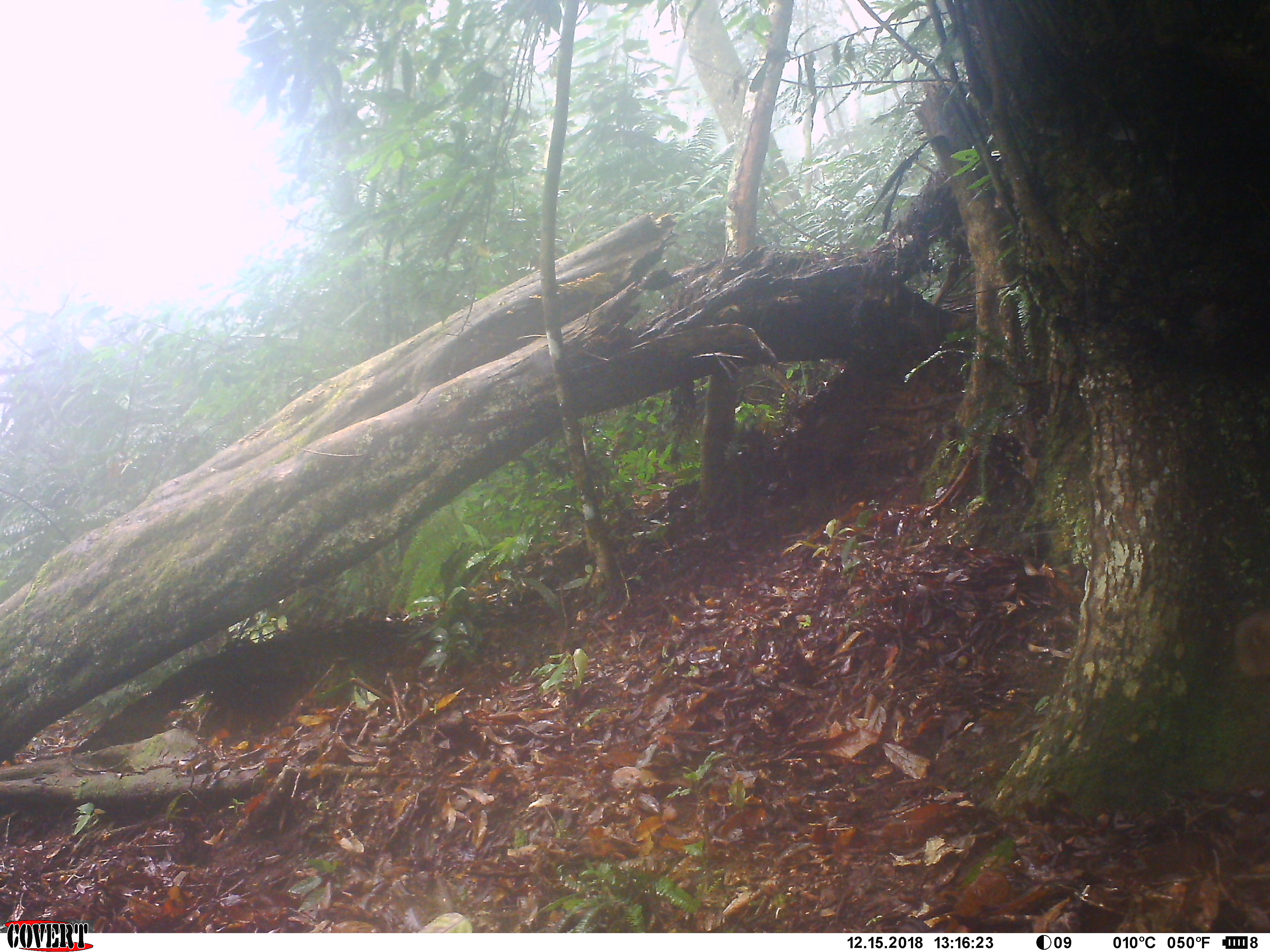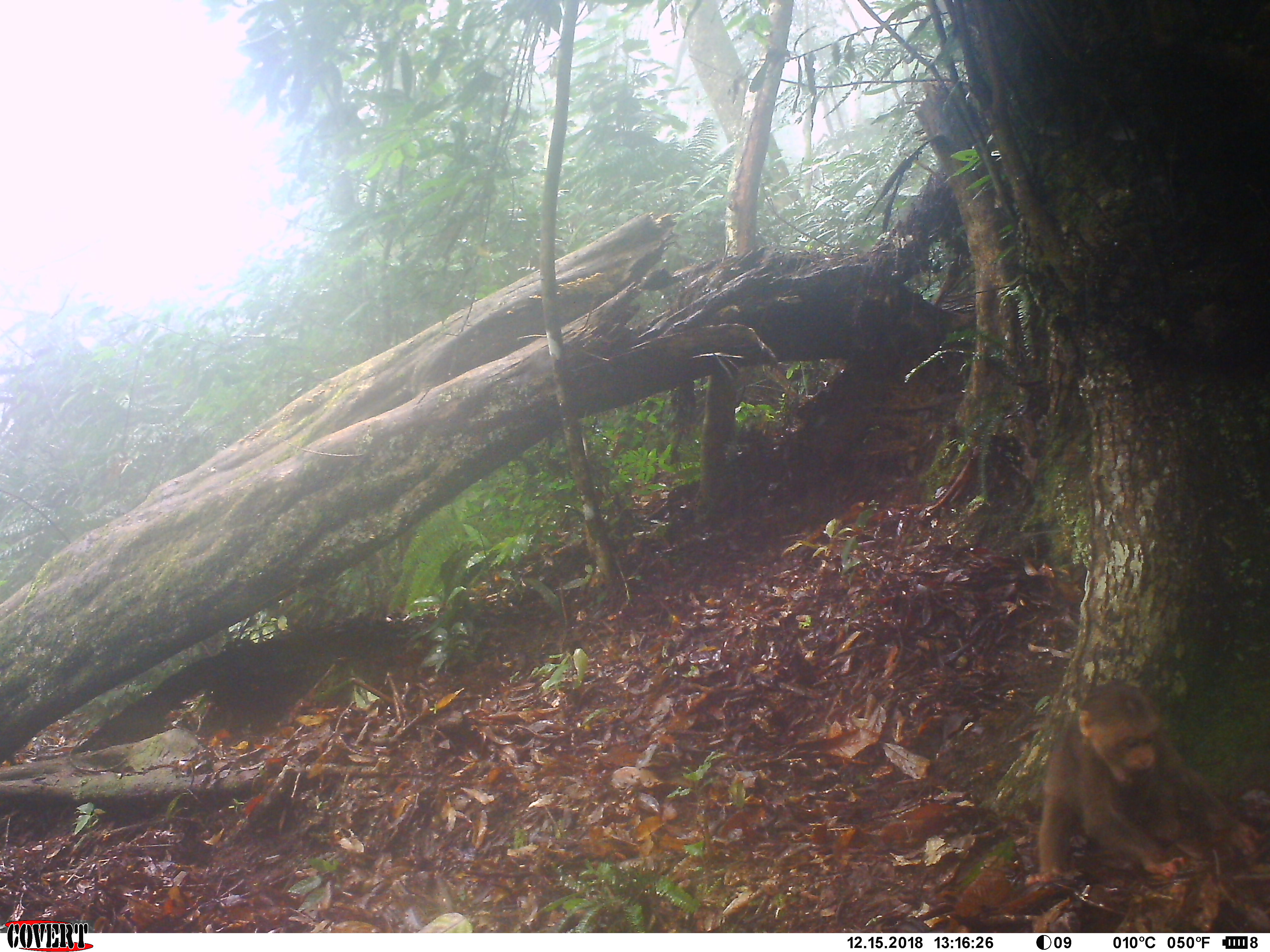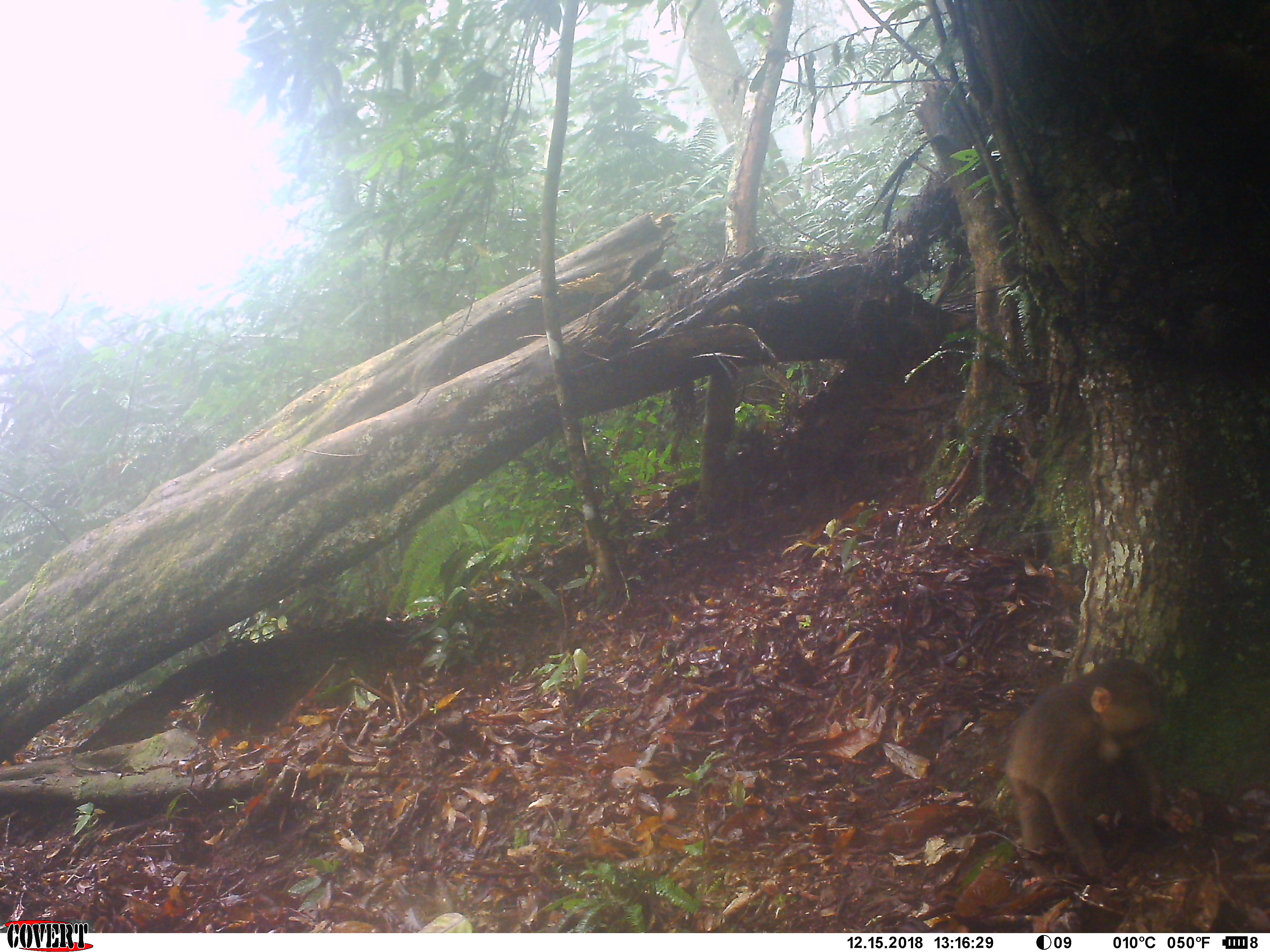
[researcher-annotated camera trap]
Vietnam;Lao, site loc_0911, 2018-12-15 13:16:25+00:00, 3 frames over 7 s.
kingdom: Animalia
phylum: Chordata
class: Mammalia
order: Primates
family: Cercopithecidae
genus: Macaca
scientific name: Macaca arctoides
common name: stump-tailed macaque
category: stump tailed macaque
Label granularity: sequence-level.